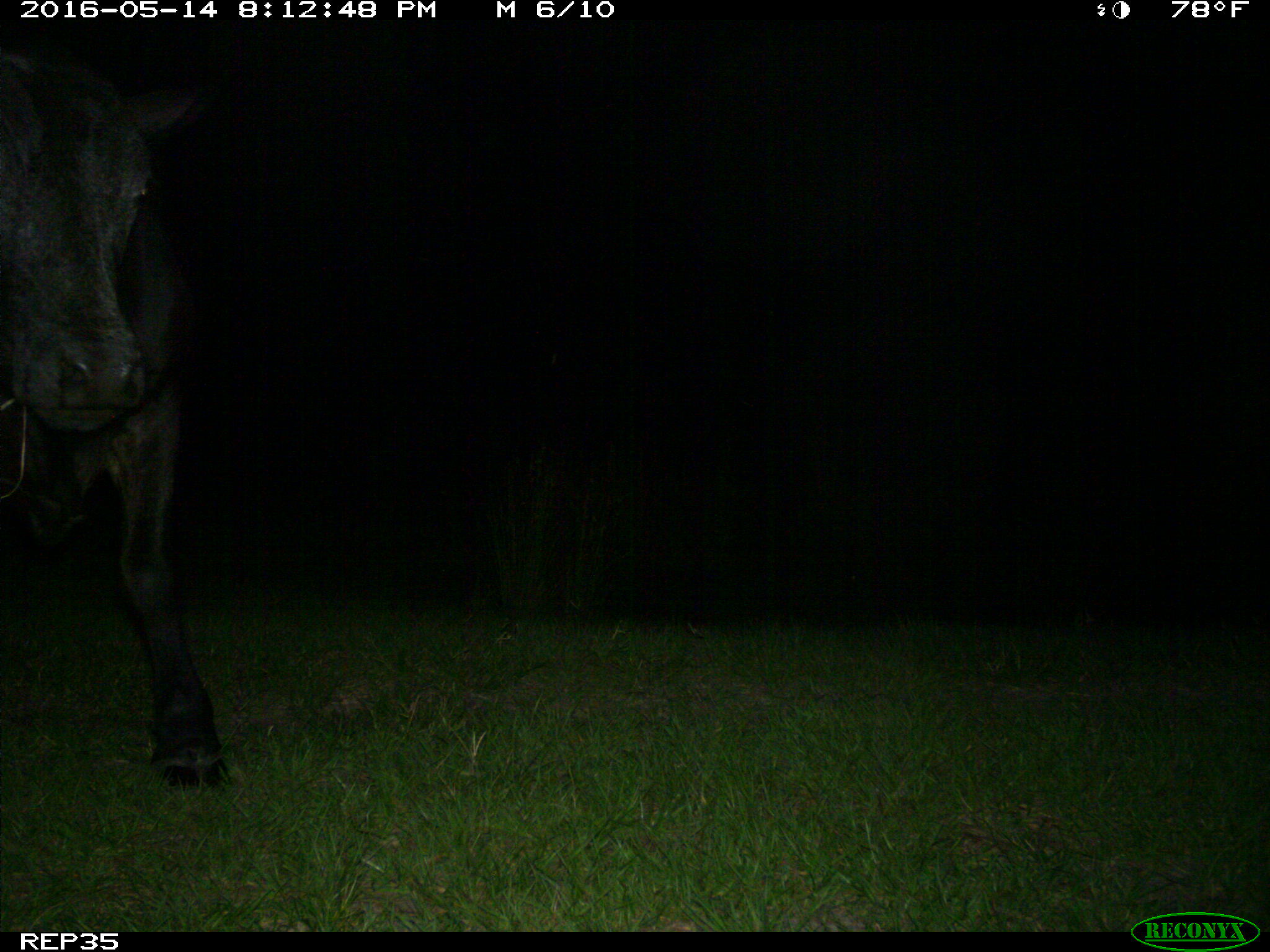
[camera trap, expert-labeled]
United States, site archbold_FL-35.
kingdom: Animalia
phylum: Chordata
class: Mammalia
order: Artiodactyla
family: Bovidae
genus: Bos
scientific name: Bos taurus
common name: domestic cow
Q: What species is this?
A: Bos taurus (domestic cow).